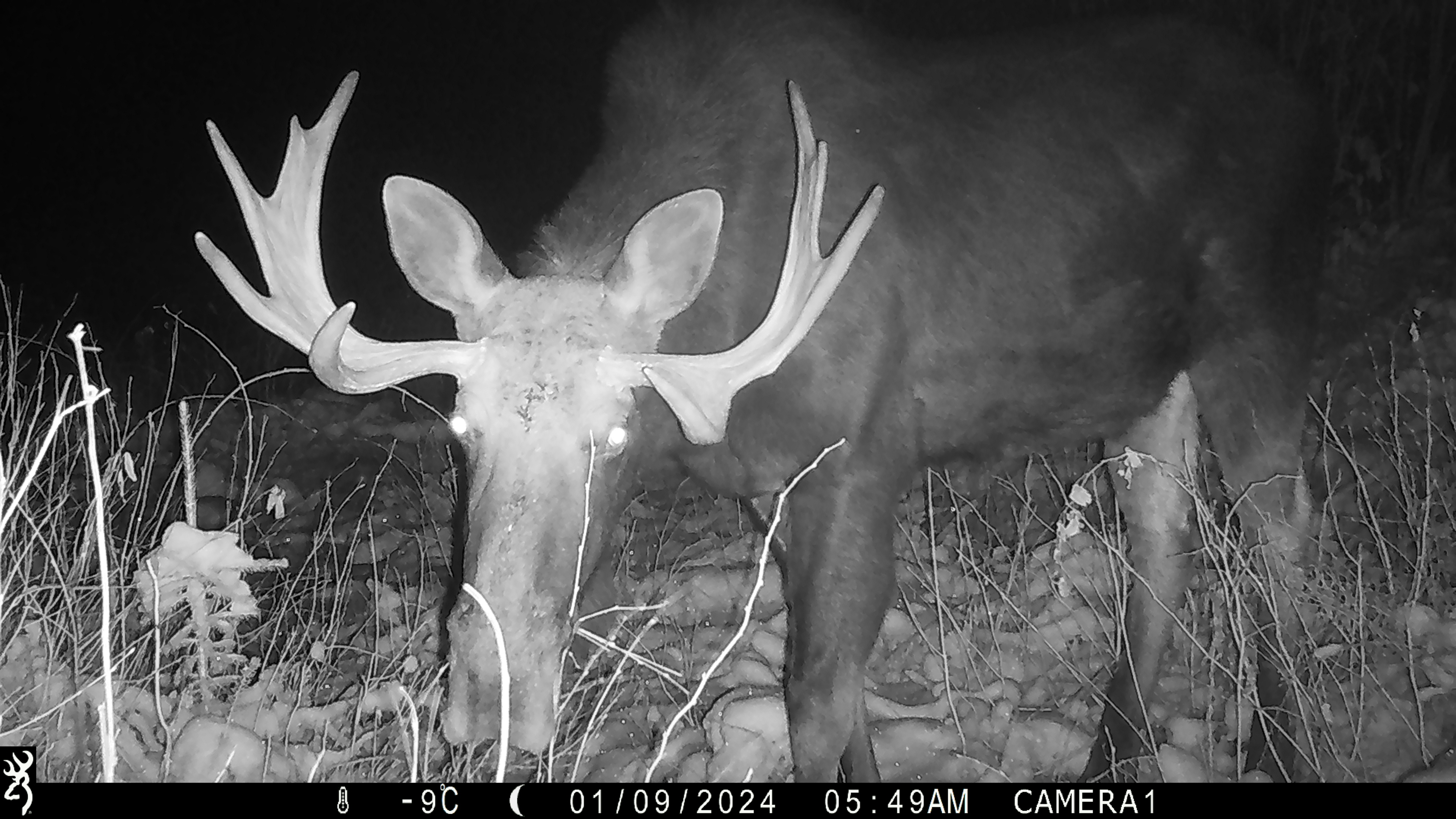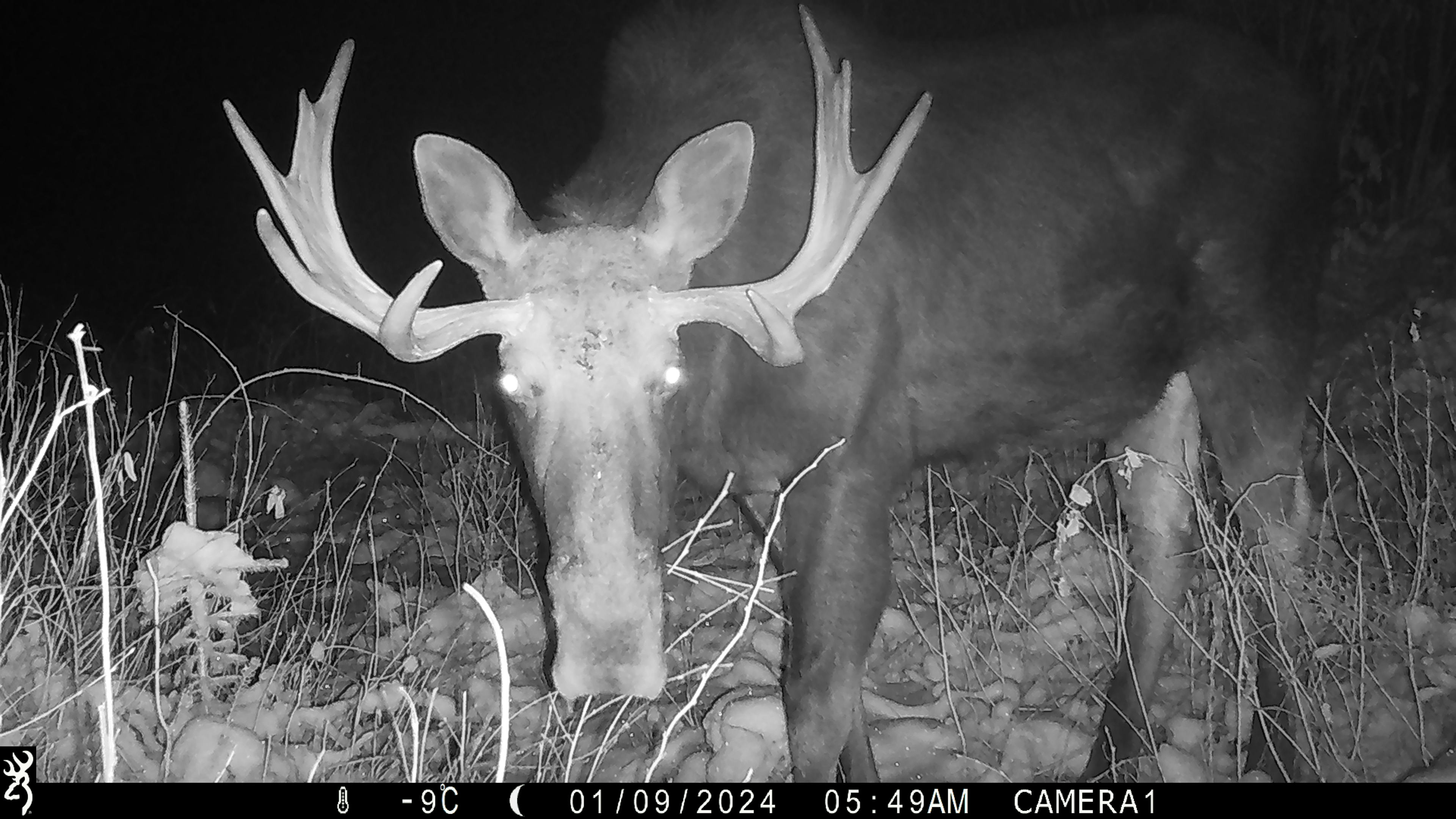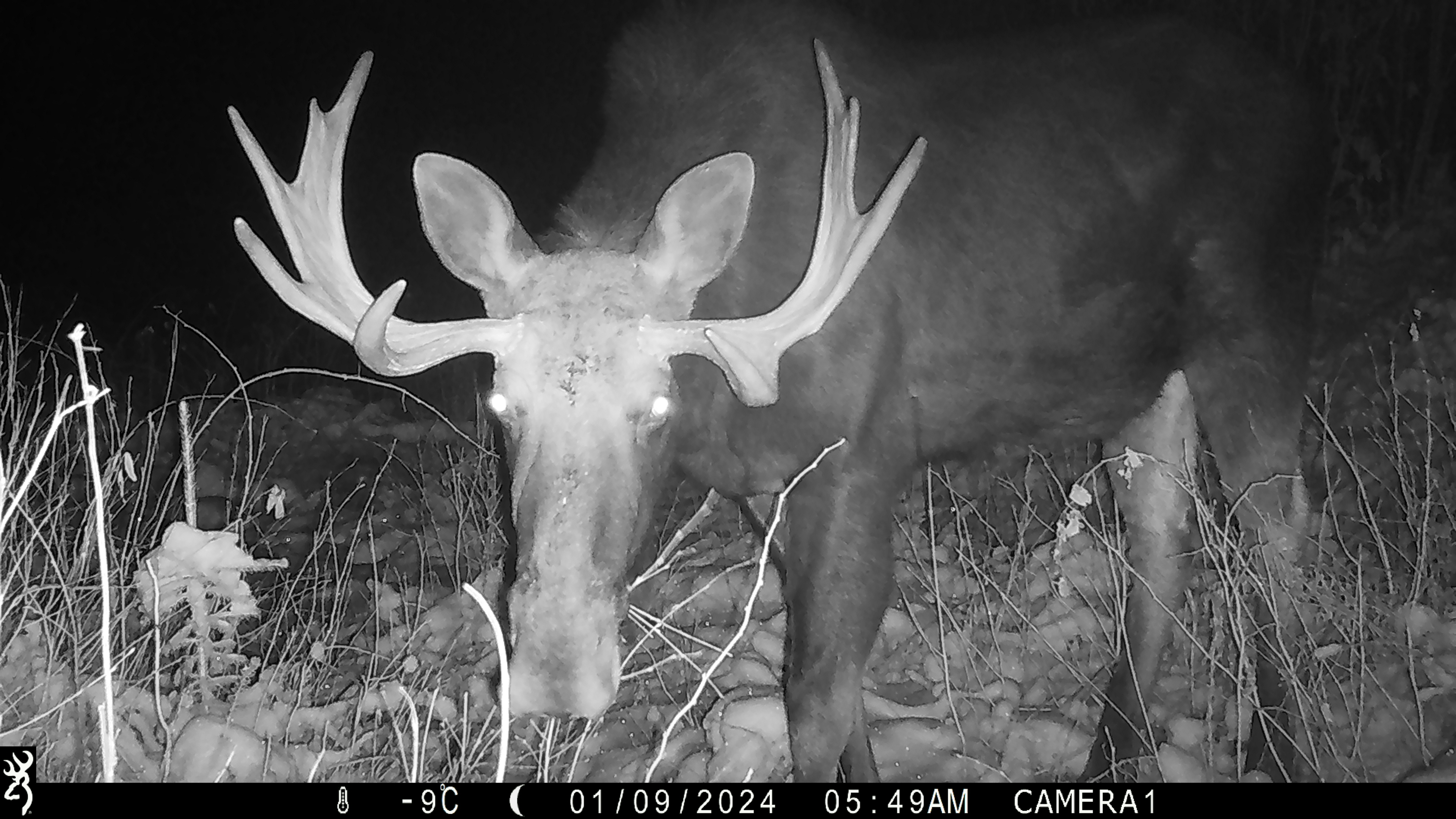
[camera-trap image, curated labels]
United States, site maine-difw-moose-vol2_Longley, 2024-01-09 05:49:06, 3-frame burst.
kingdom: Animalia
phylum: Chordata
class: Mammalia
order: Artiodactyla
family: Cervidae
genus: Alces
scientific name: Alces alces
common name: moose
Moose (Alces alces).